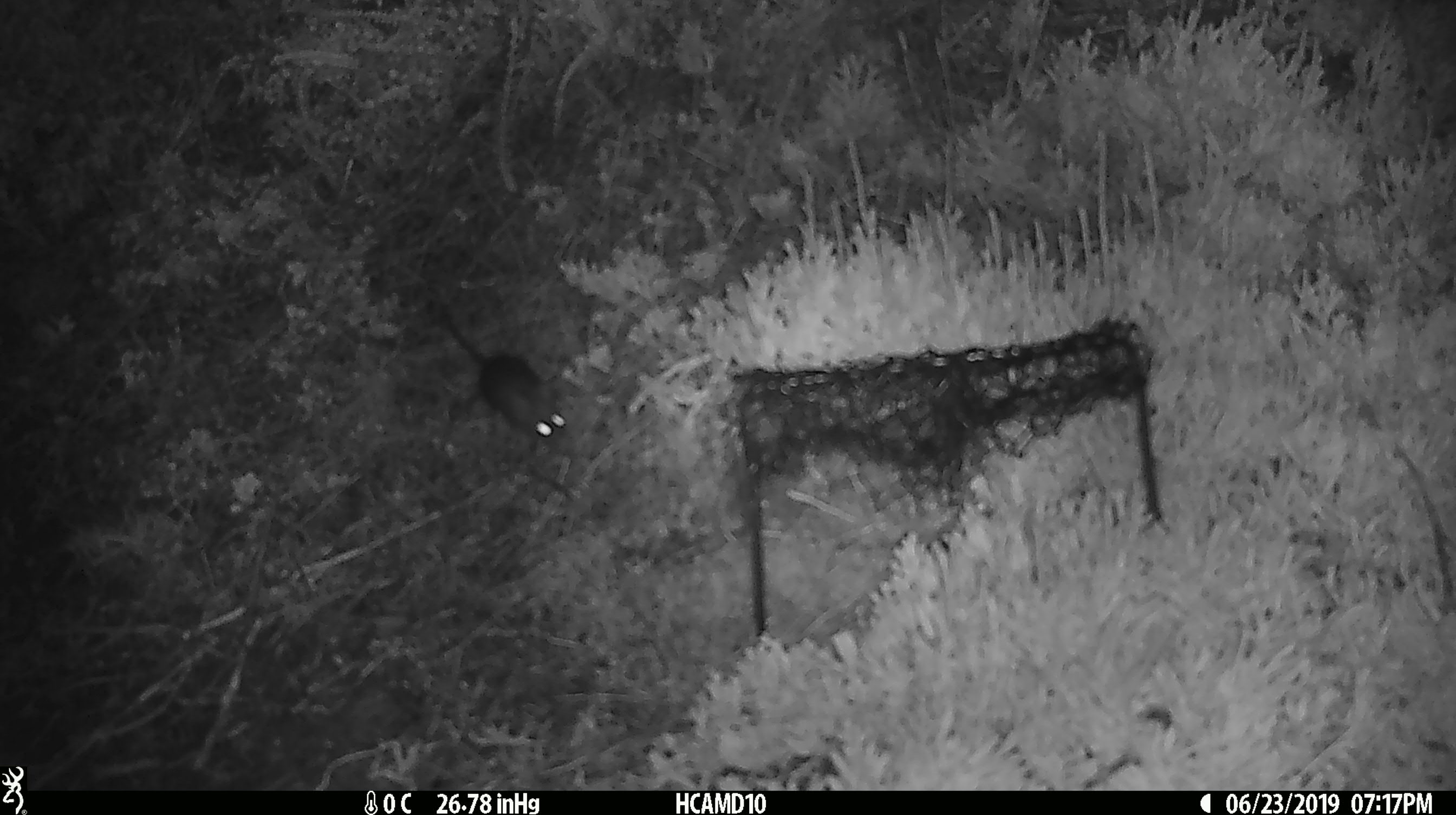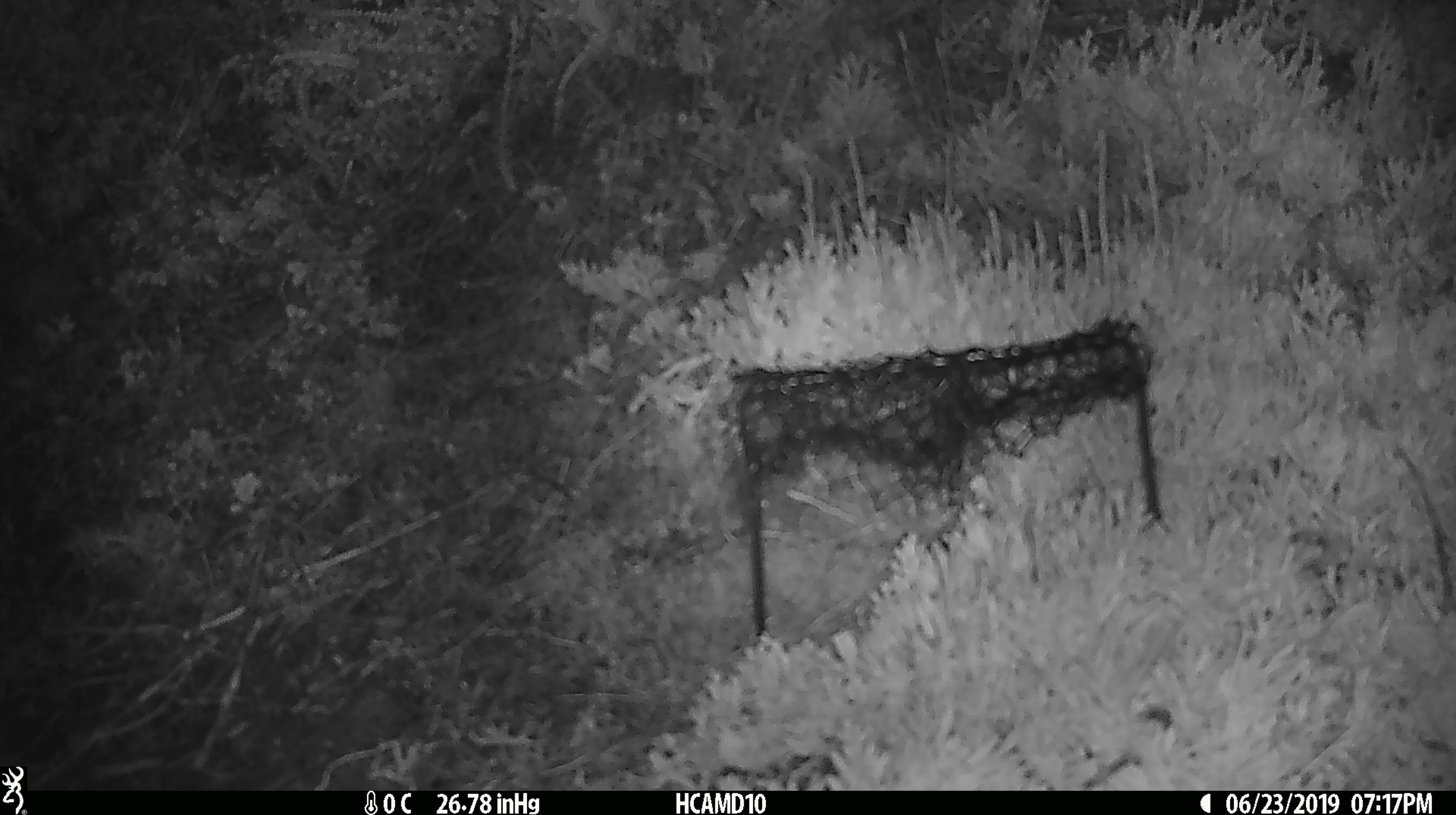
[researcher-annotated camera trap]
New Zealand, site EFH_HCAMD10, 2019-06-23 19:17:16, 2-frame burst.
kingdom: Animalia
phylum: Chordata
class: Mammalia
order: Rodentia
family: Muridae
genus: Mus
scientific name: Mus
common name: mouse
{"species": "mouse (Mus)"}